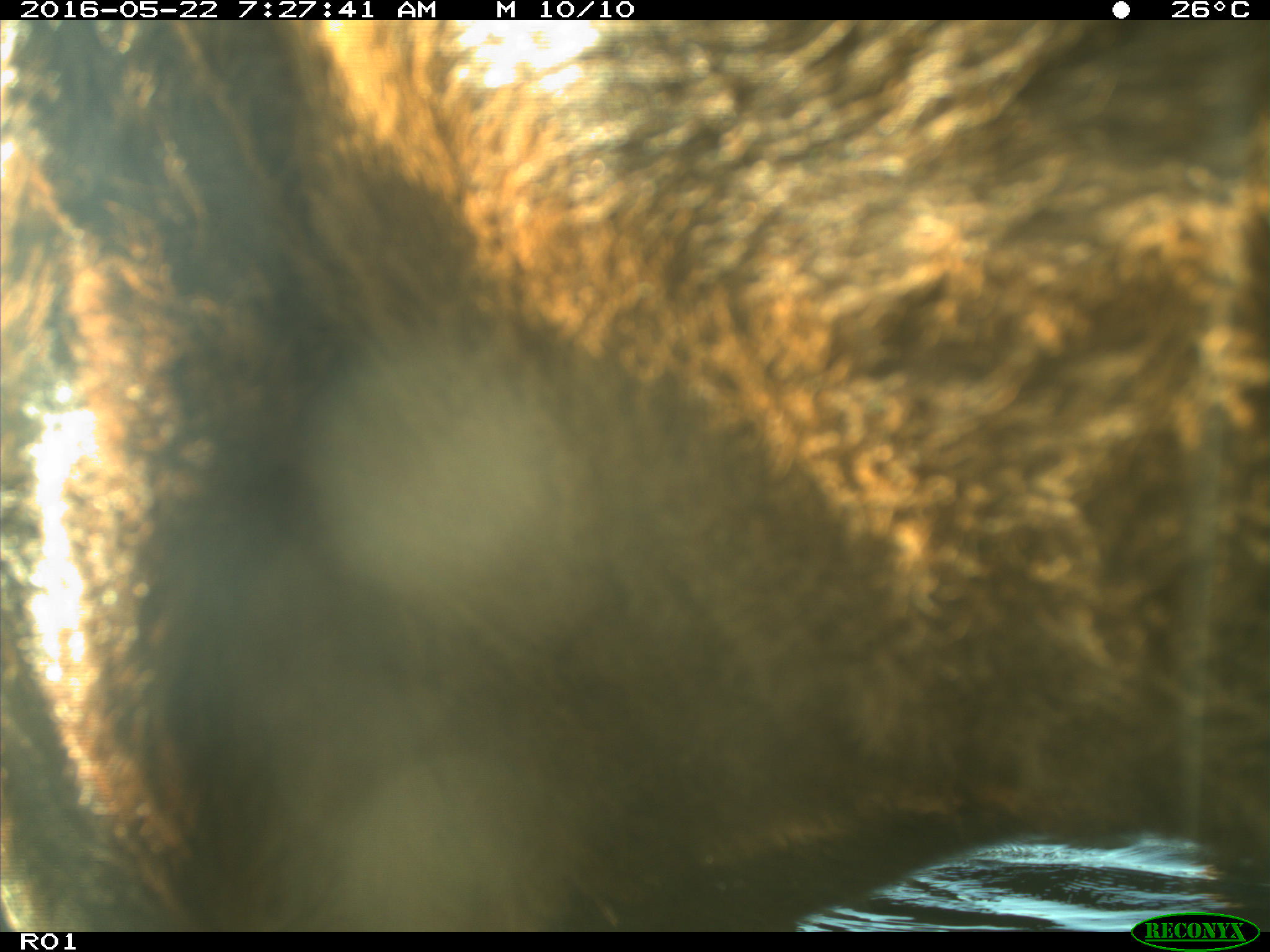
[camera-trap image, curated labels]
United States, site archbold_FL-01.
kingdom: Animalia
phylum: Chordata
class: Mammalia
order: Artiodactyla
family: Bovidae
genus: Bos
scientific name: Bos taurus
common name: domestic cow